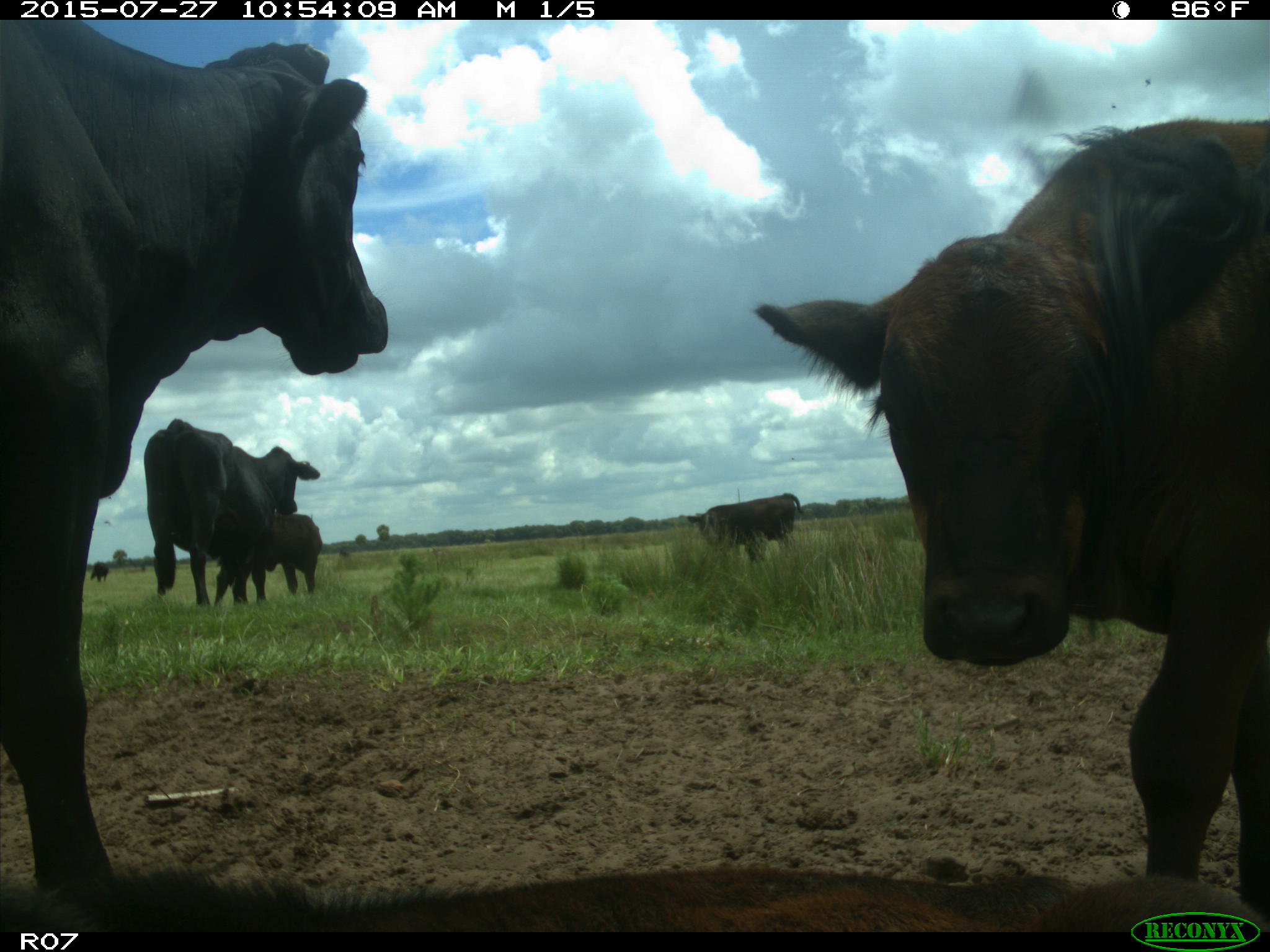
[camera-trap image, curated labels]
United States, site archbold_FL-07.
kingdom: Animalia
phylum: Chordata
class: Mammalia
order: Artiodactyla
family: Bovidae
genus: Bos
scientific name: Bos taurus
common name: domestic cow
Bos taurus (domestic cow).